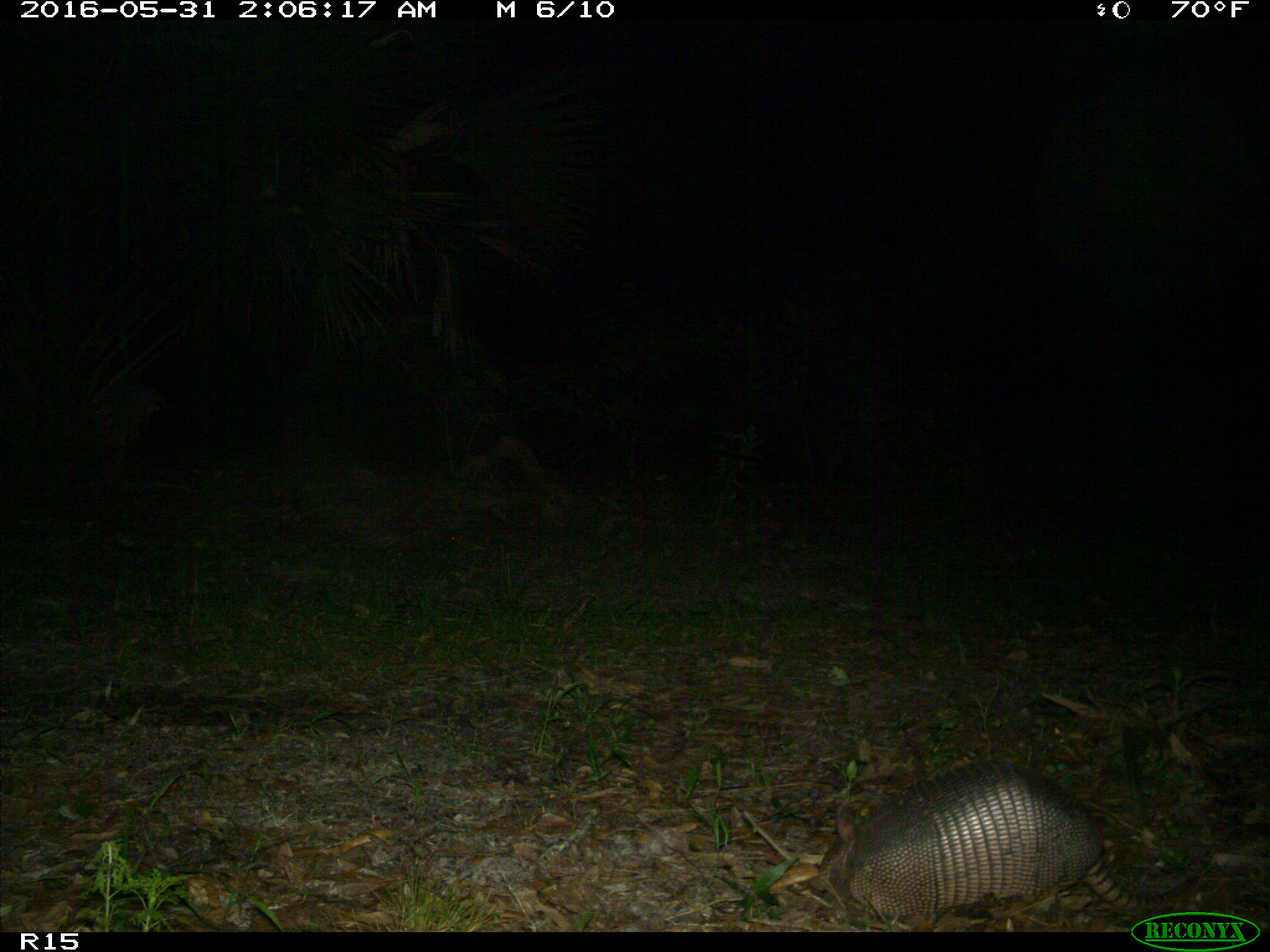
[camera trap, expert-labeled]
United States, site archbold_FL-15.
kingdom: Animalia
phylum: Chordata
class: Mammalia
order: Cingulata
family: Dasypodidae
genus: Dasypus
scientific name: Dasypus novemcinctus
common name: nine-banded armadillo